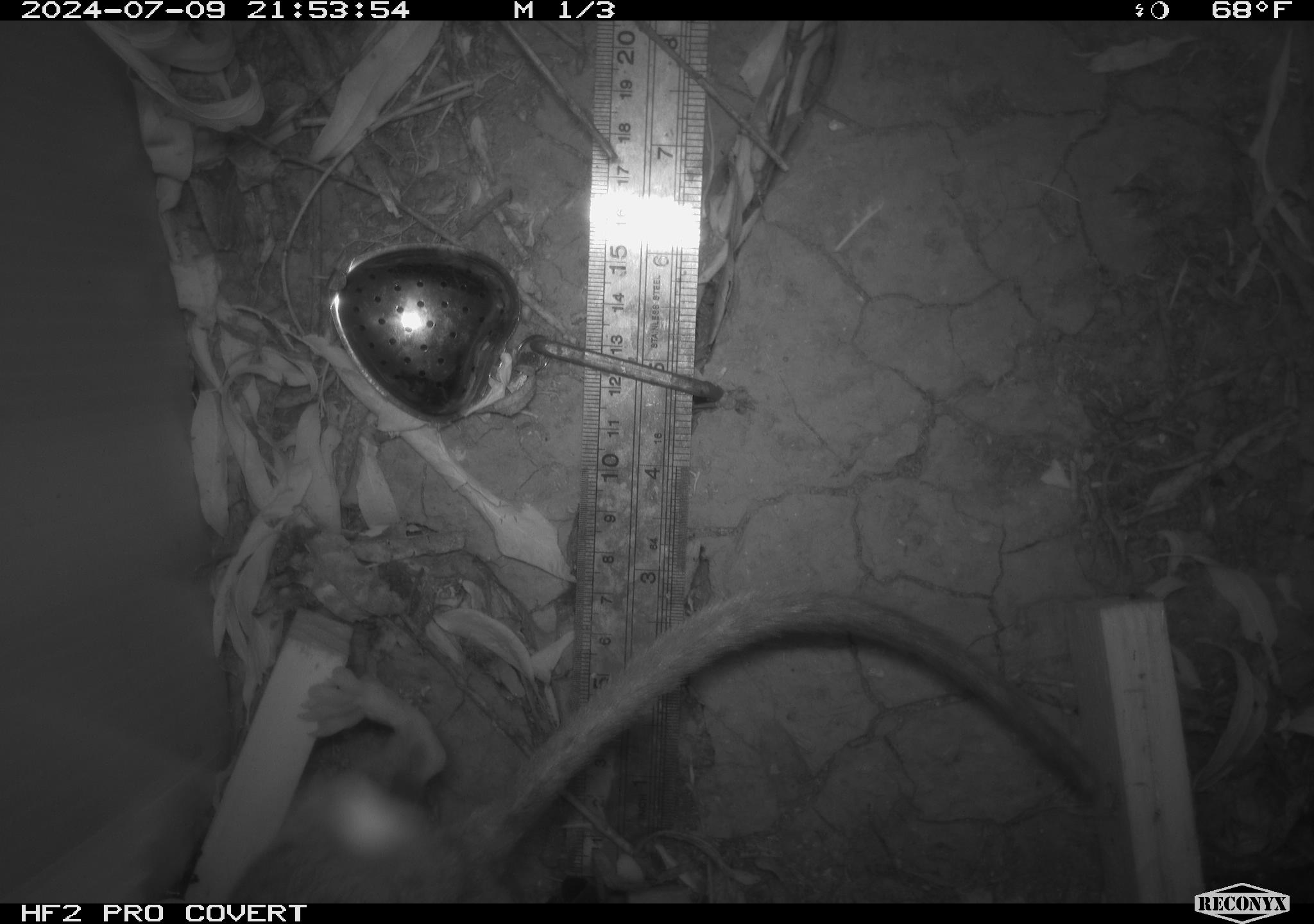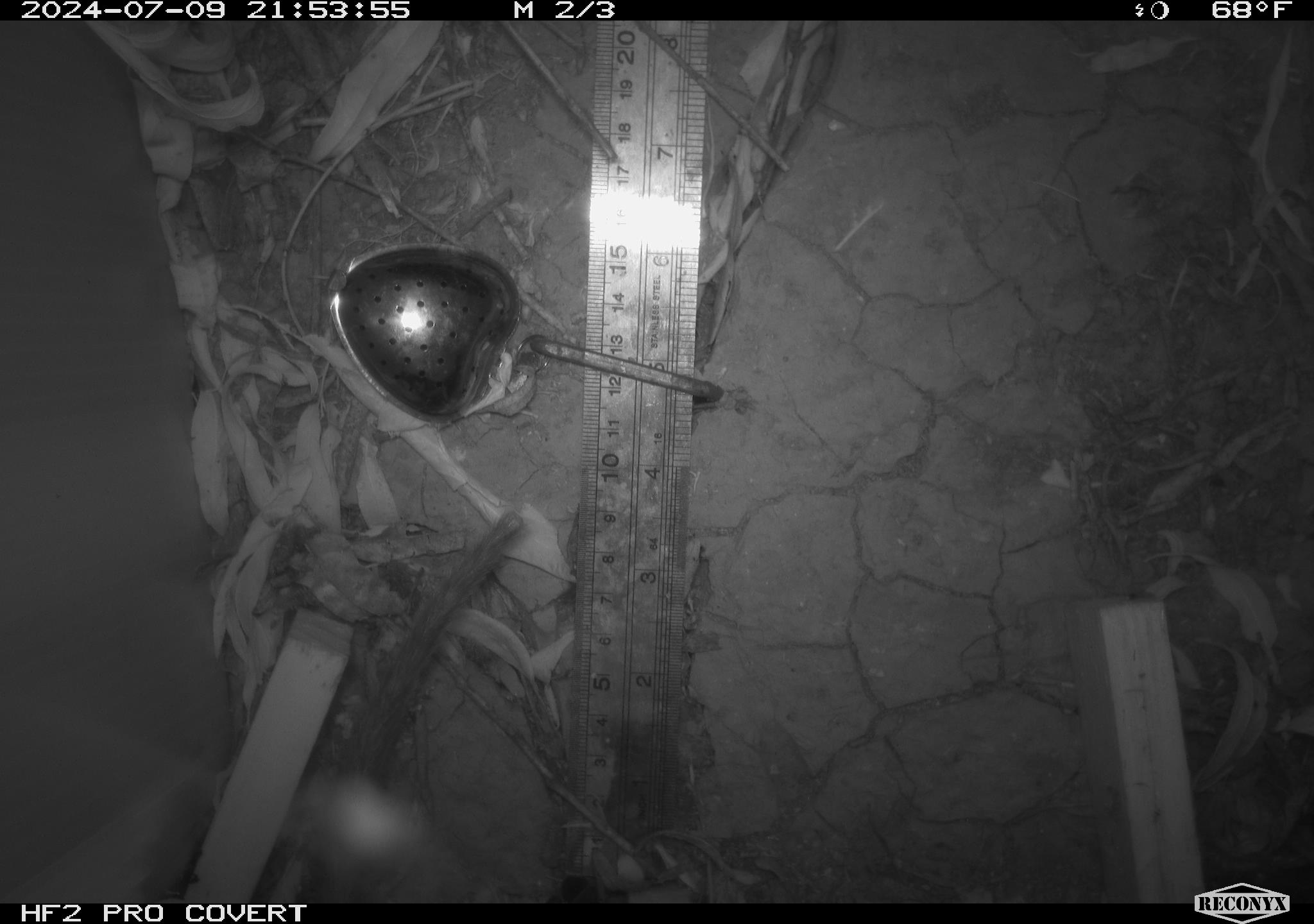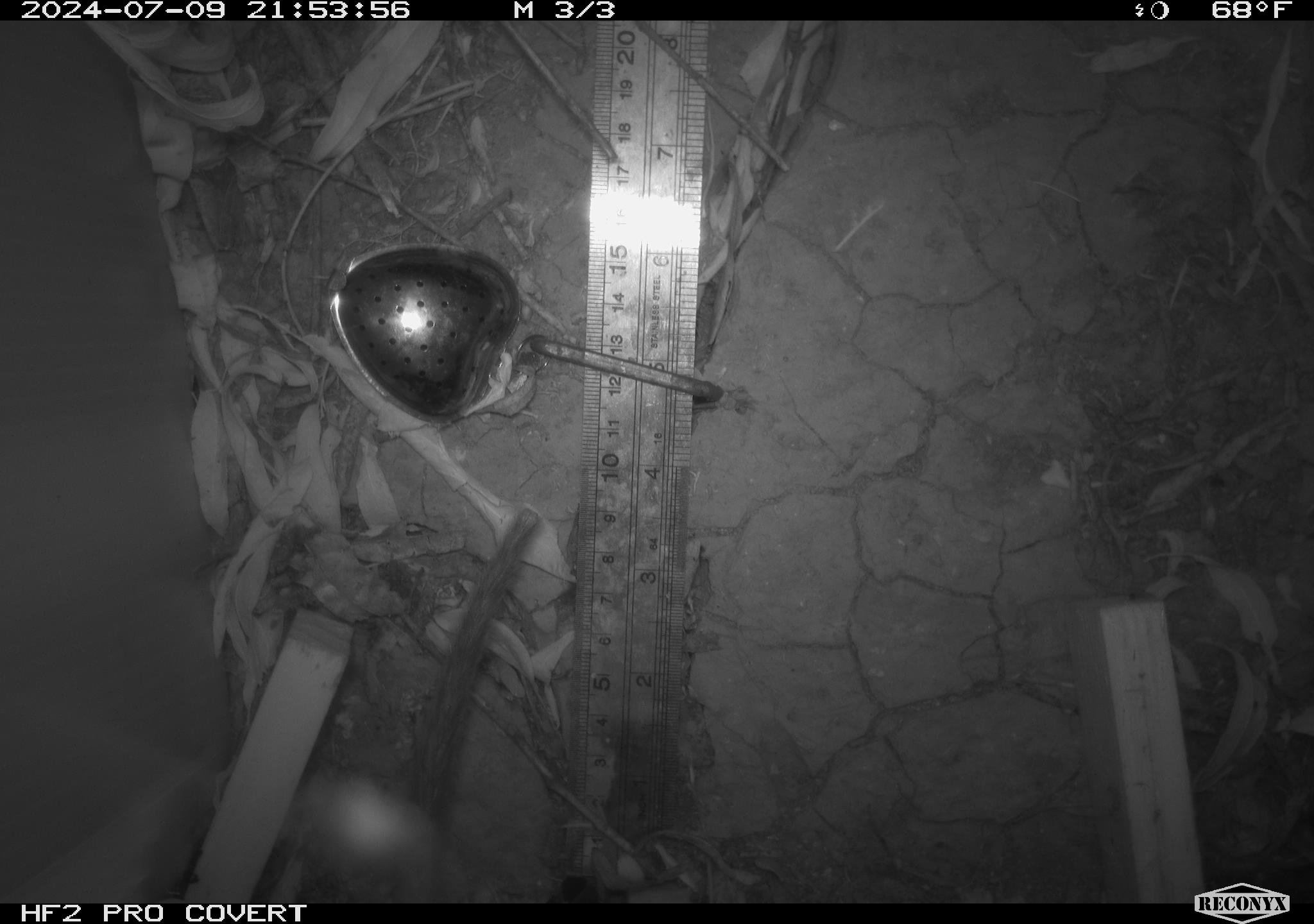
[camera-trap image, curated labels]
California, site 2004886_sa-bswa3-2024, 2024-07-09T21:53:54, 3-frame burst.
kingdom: Animalia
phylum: Chordata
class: Mammalia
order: Rodentia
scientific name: Rodentia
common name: woodrat or rat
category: woodrat or rat species